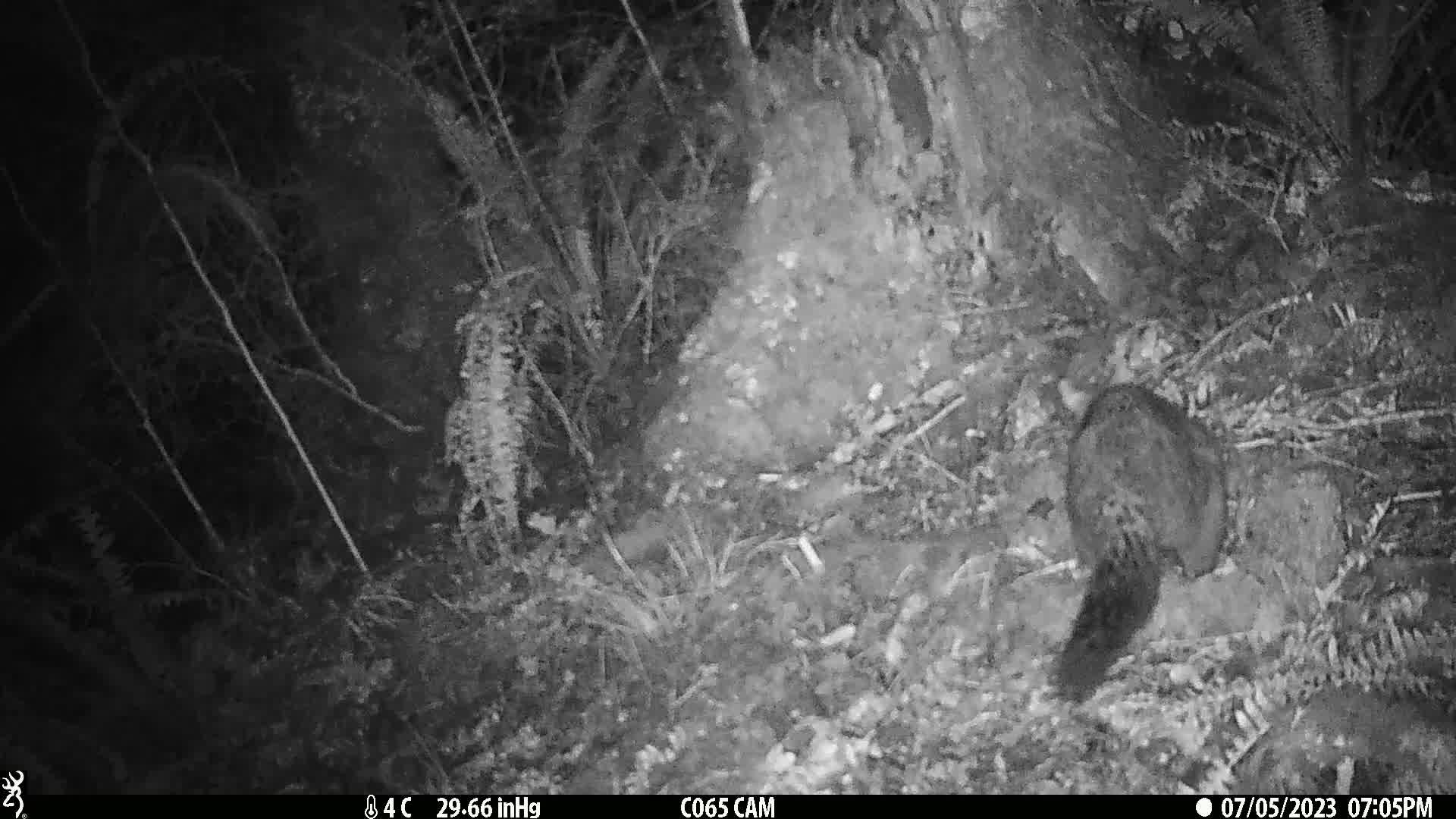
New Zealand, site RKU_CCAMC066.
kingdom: Animalia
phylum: Chordata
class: Mammalia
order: Diprotodontia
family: Phalangeridae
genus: Trichosurus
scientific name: Trichosurus vulpecula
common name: common brushtail possum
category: possum